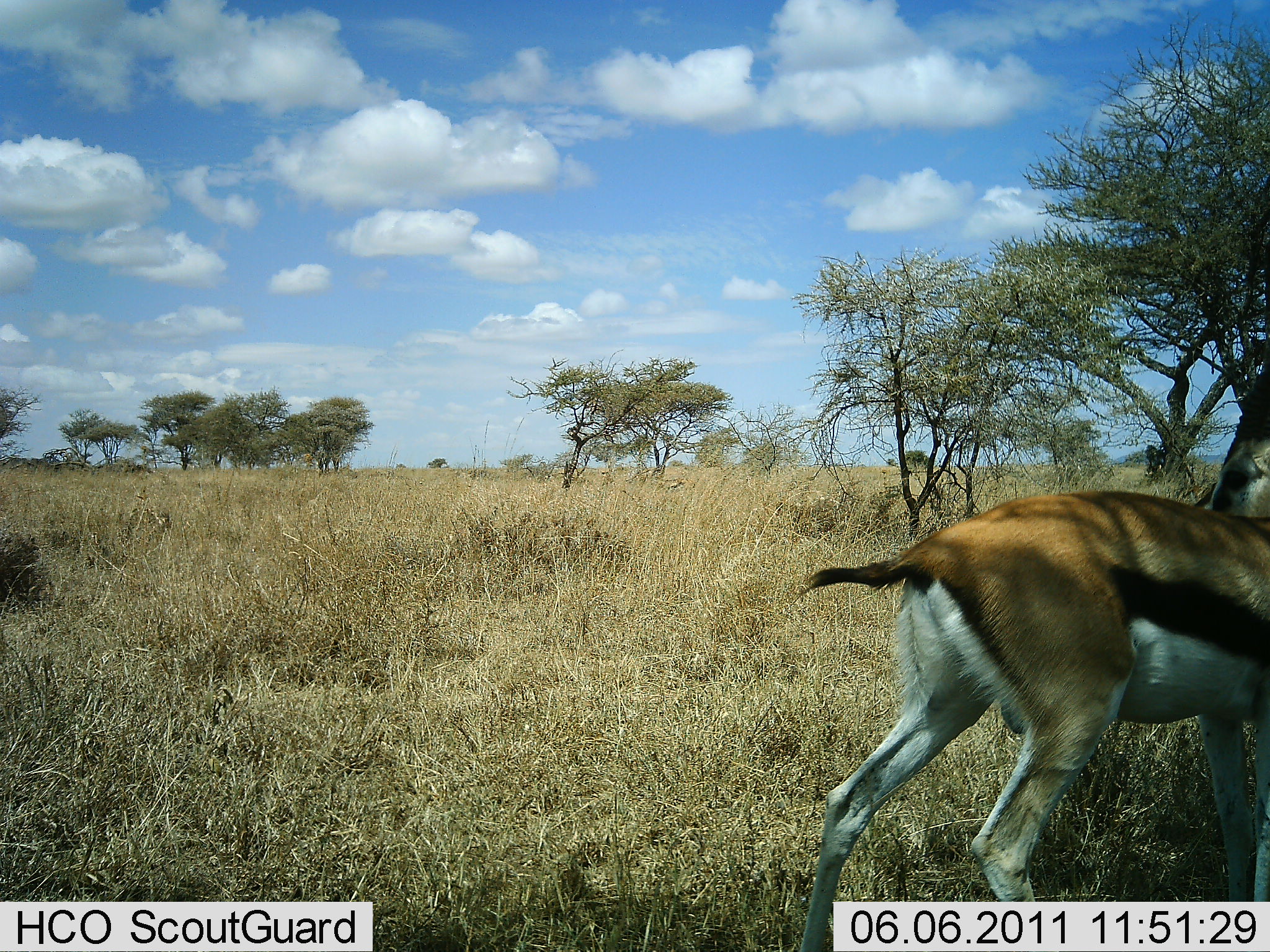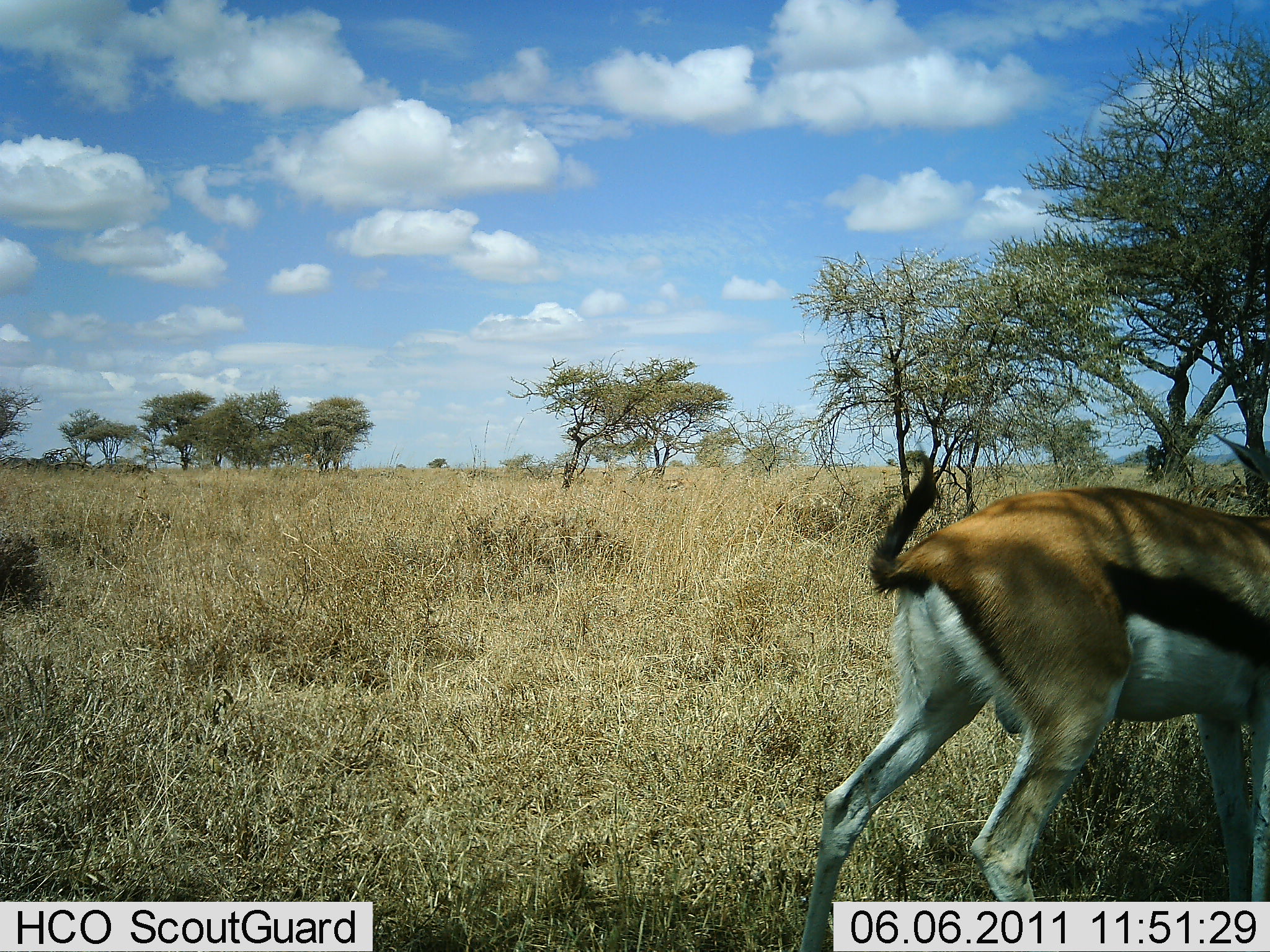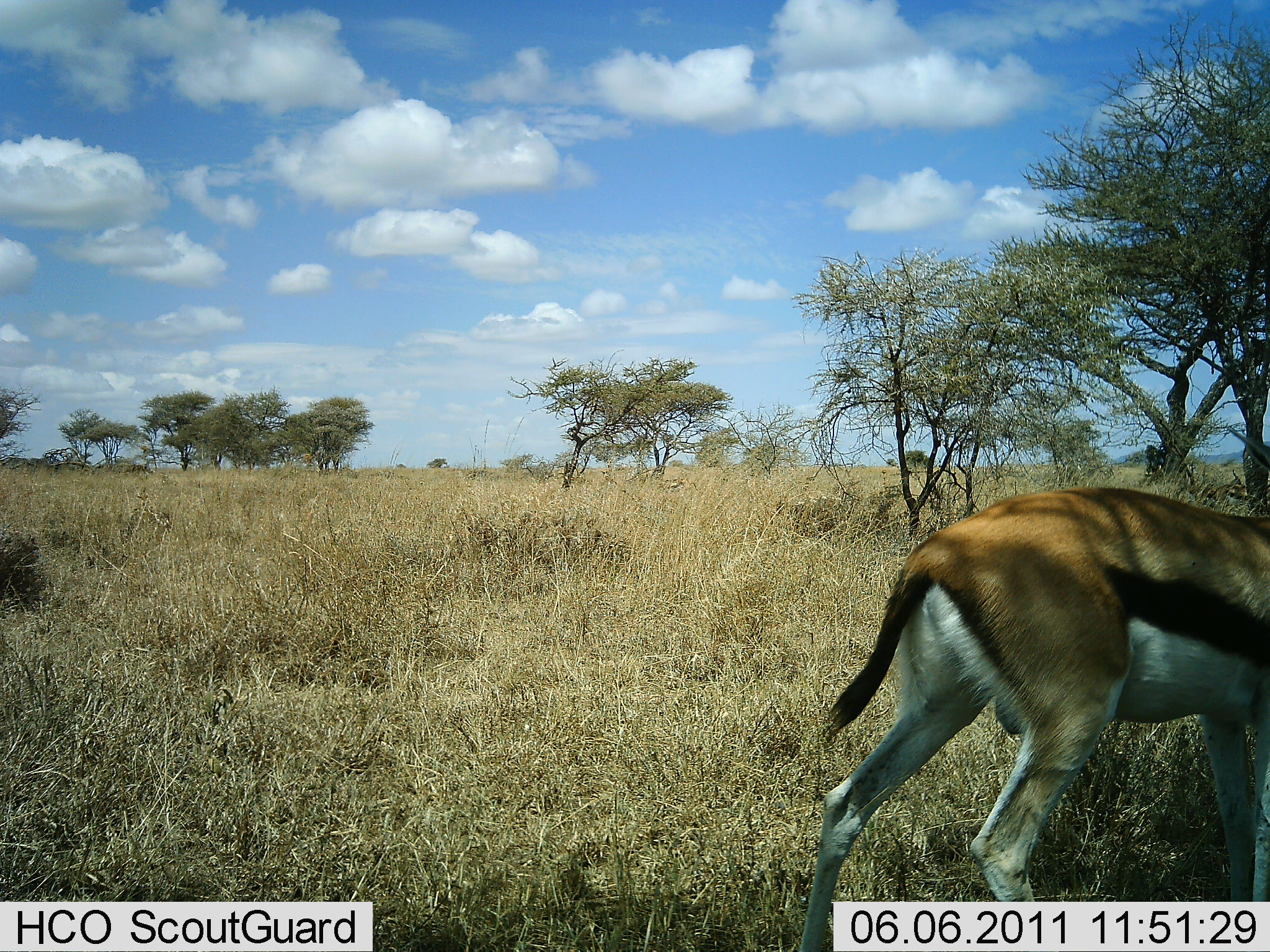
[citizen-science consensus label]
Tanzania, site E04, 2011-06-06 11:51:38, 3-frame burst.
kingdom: Animalia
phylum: Chordata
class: Mammalia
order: Artiodactyla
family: Bovidae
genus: Eudorcas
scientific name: Eudorcas thomsonii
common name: thomson's gazelle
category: gazellethomsons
Gazellethomsons (thomson's gazelle) (Eudorcas thomsonii), count 1. Behavior (volunteer vote fractions): standing 86%, resting 0%, moving 14%, interacting 0%. Young present (vote fraction): 0%. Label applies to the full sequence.